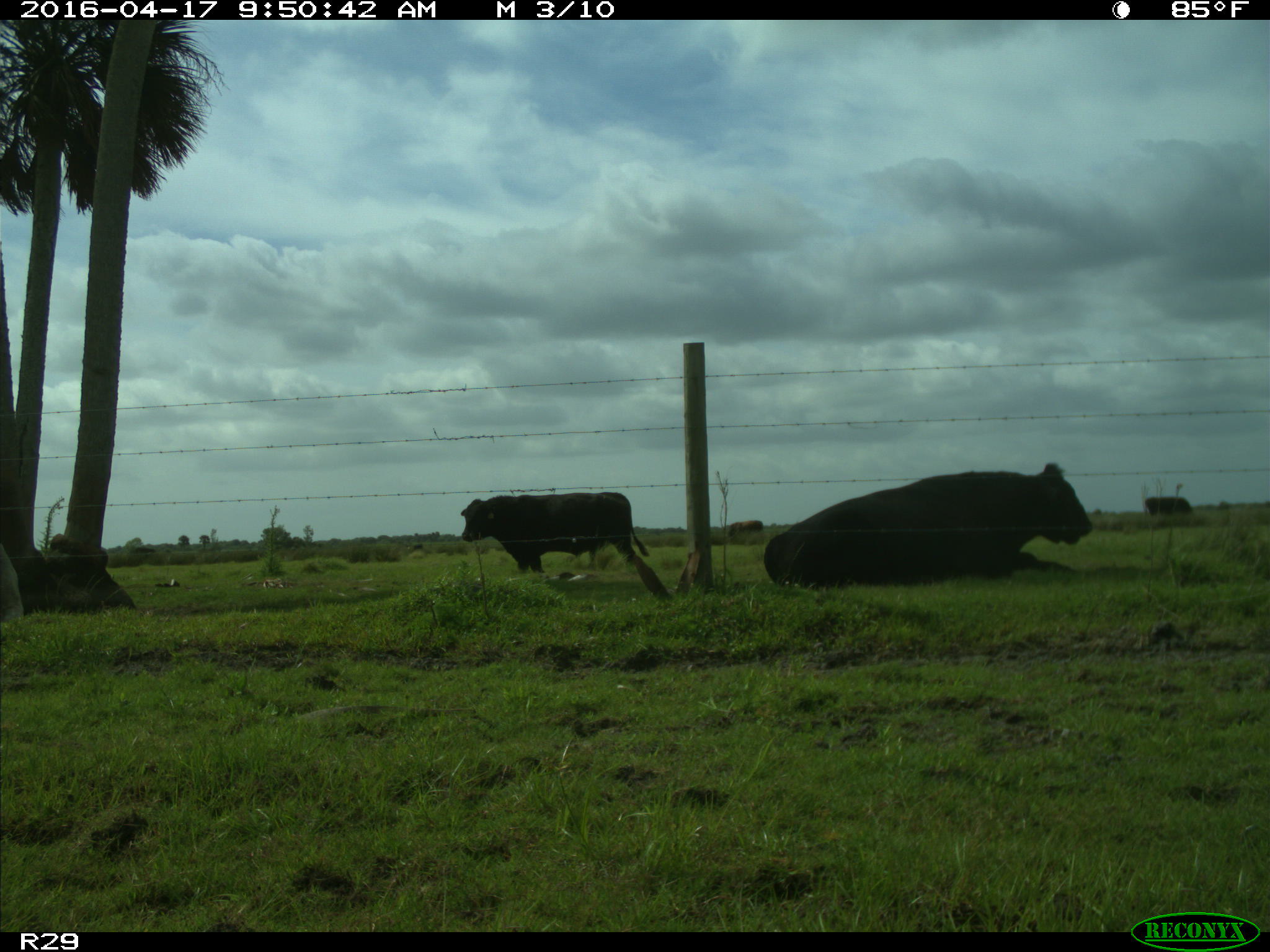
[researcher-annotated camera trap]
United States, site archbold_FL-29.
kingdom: Animalia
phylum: Chordata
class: Mammalia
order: Artiodactyla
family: Bovidae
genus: Bos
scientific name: Bos taurus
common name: domestic cow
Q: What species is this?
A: Bos taurus (domestic cow).